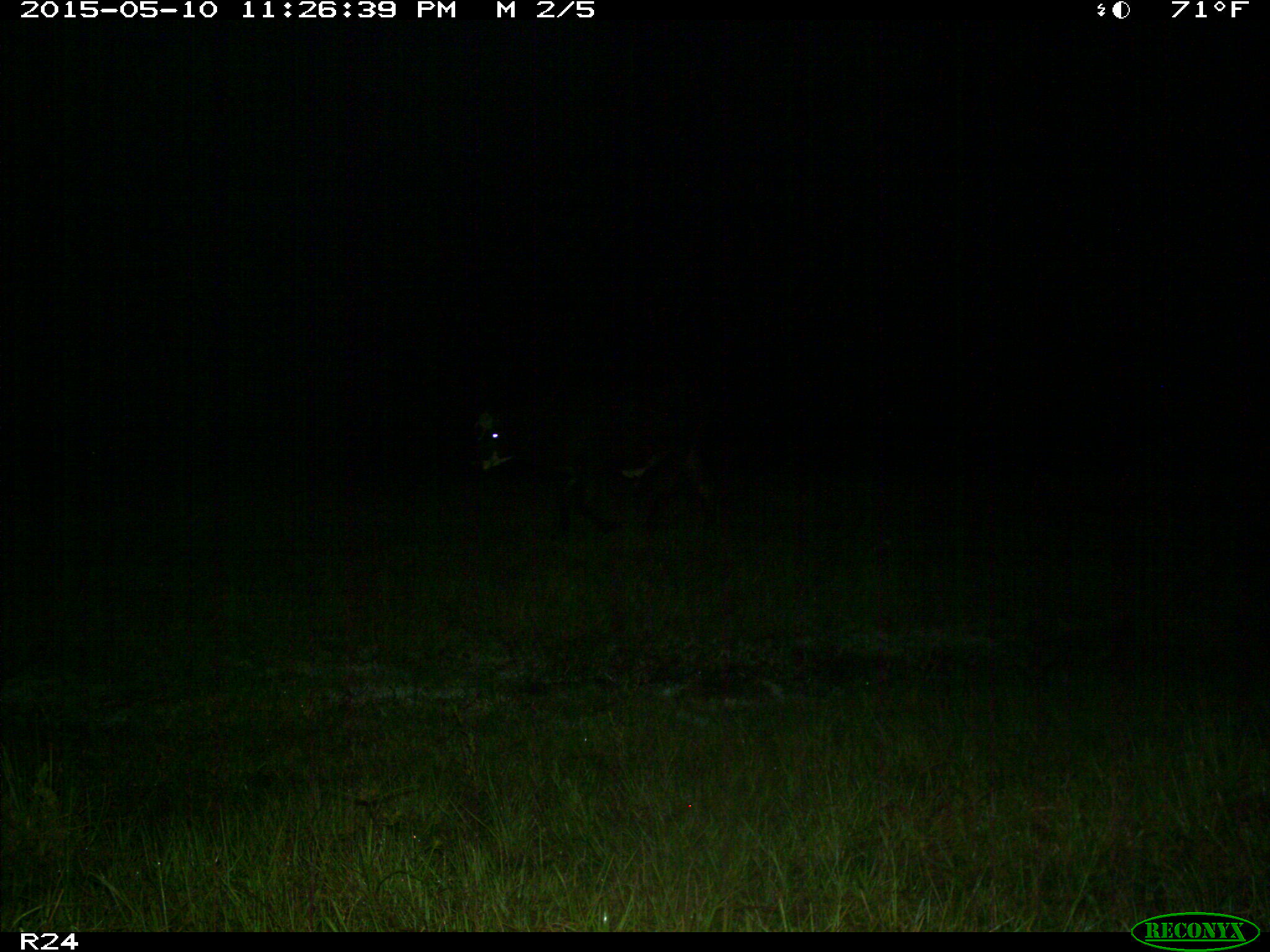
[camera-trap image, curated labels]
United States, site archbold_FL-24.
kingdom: Animalia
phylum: Chordata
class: Mammalia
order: Artiodactyla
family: Bovidae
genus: Bos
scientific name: Bos taurus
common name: domestic cow